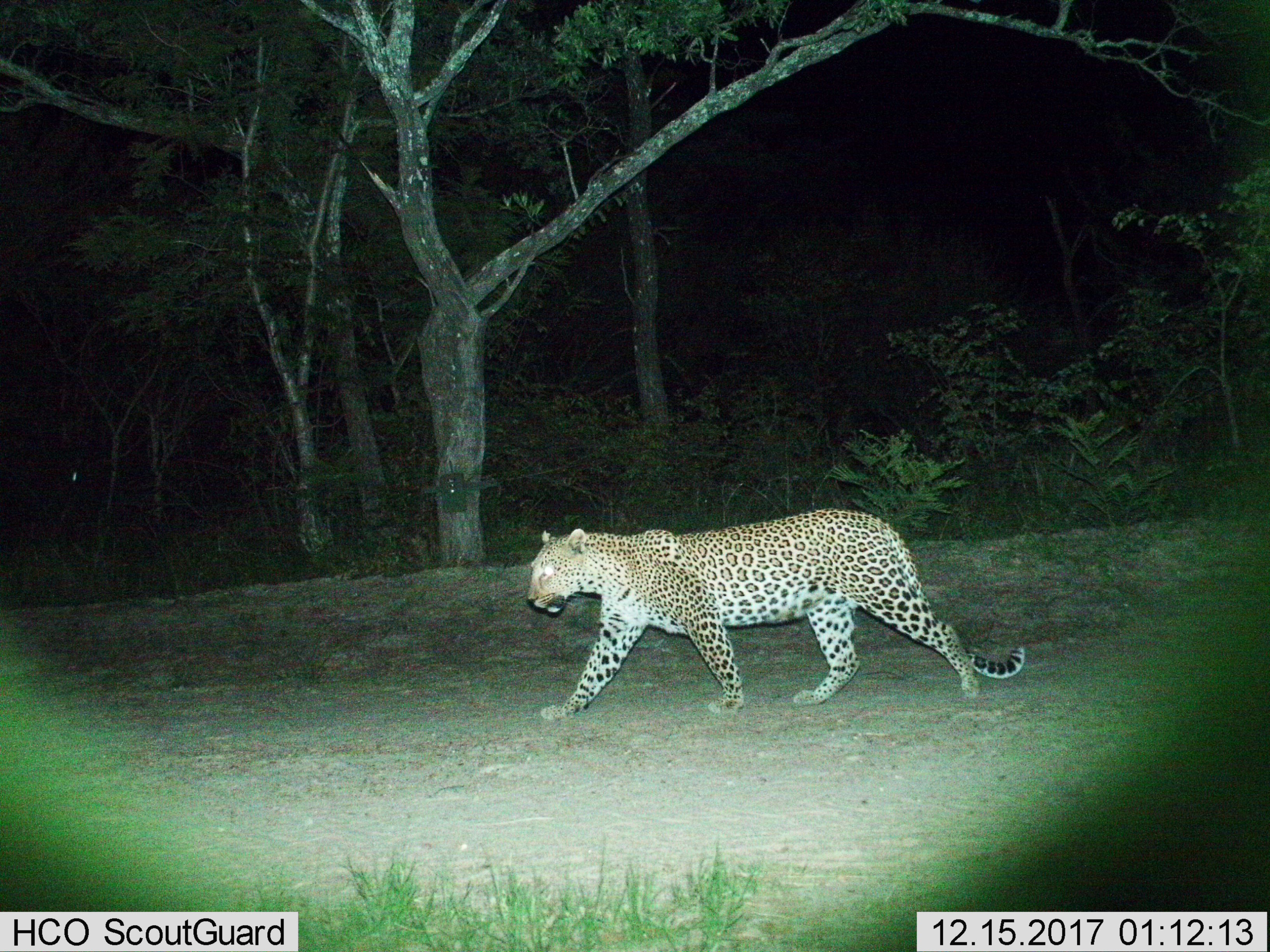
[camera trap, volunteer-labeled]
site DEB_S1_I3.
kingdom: Animalia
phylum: Chordata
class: Mammalia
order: Carnivora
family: Felidae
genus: Panthera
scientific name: Panthera pardus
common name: leopard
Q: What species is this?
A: Leopard (Panthera pardus).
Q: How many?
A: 1.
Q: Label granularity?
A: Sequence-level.